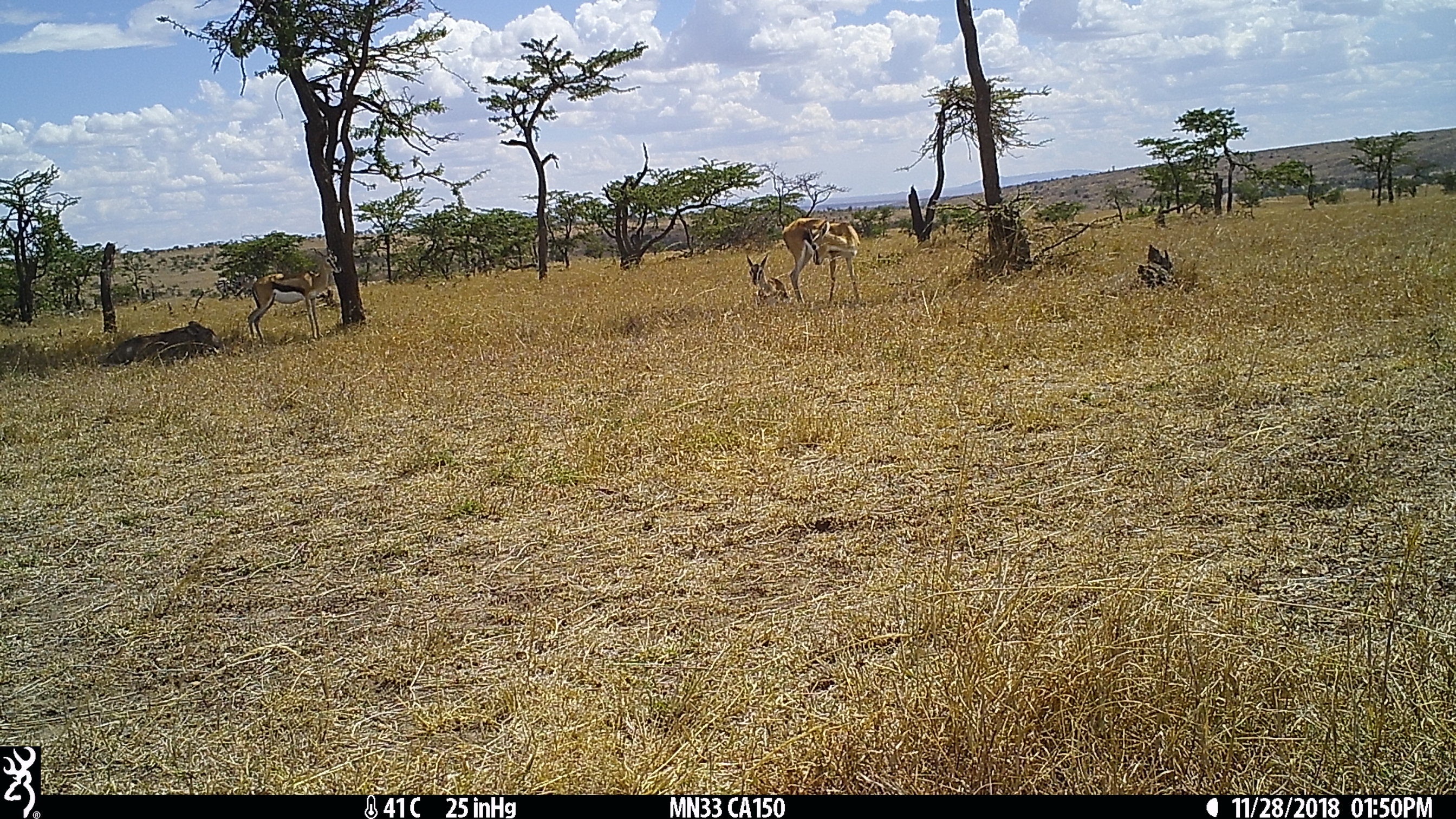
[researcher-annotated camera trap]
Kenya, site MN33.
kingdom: Animalia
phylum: Chordata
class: Mammalia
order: Artiodactyla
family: Bovidae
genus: Eudorcas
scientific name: Eudorcas thomsonii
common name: thomon's gazelle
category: gazelle thomsons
Gazelle thomsons (thomon's gazelle) (Eudorcas thomsonii).